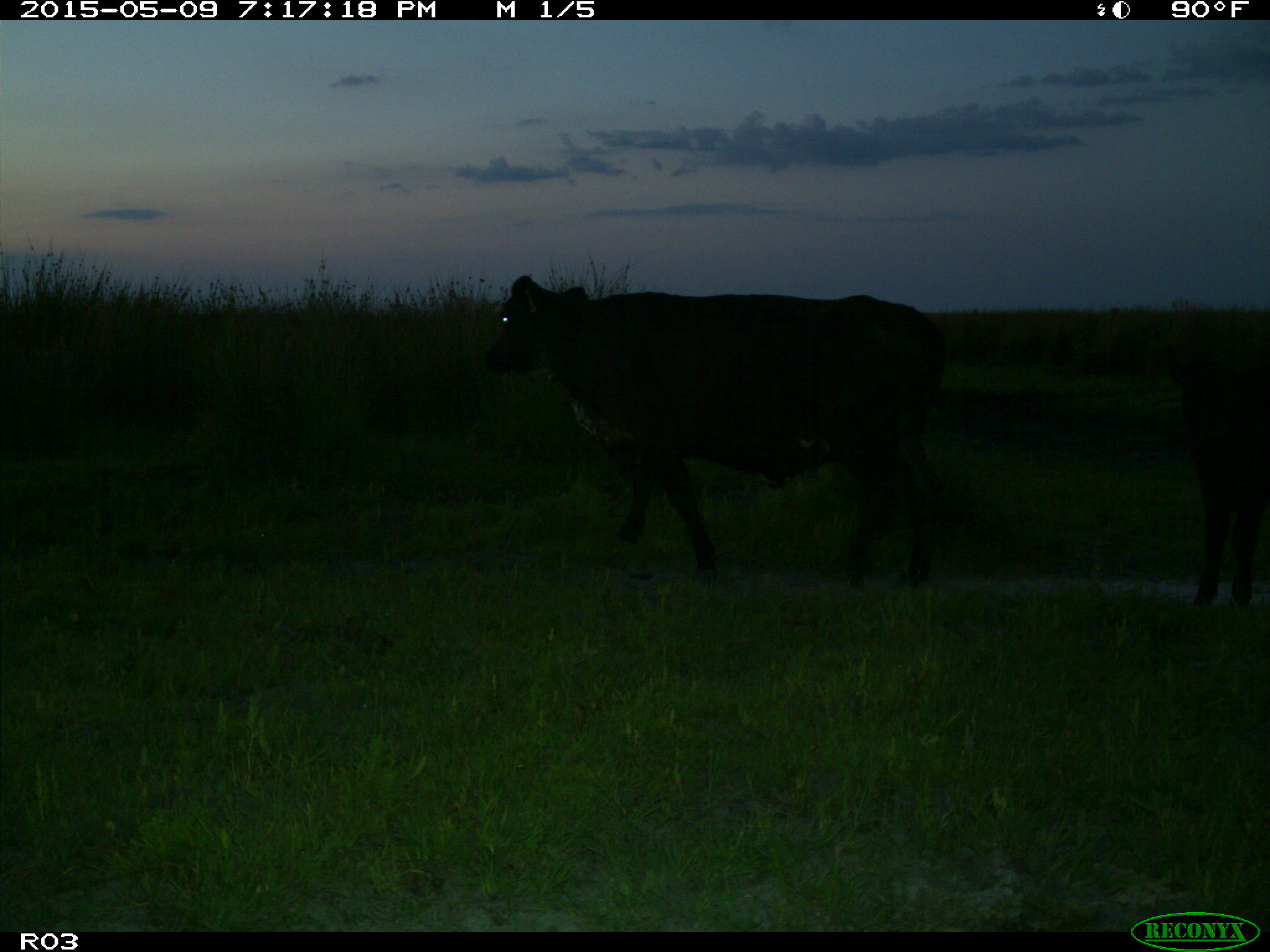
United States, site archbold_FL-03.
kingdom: Animalia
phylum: Chordata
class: Mammalia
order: Artiodactyla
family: Bovidae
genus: Bos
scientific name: Bos taurus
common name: domestic cow